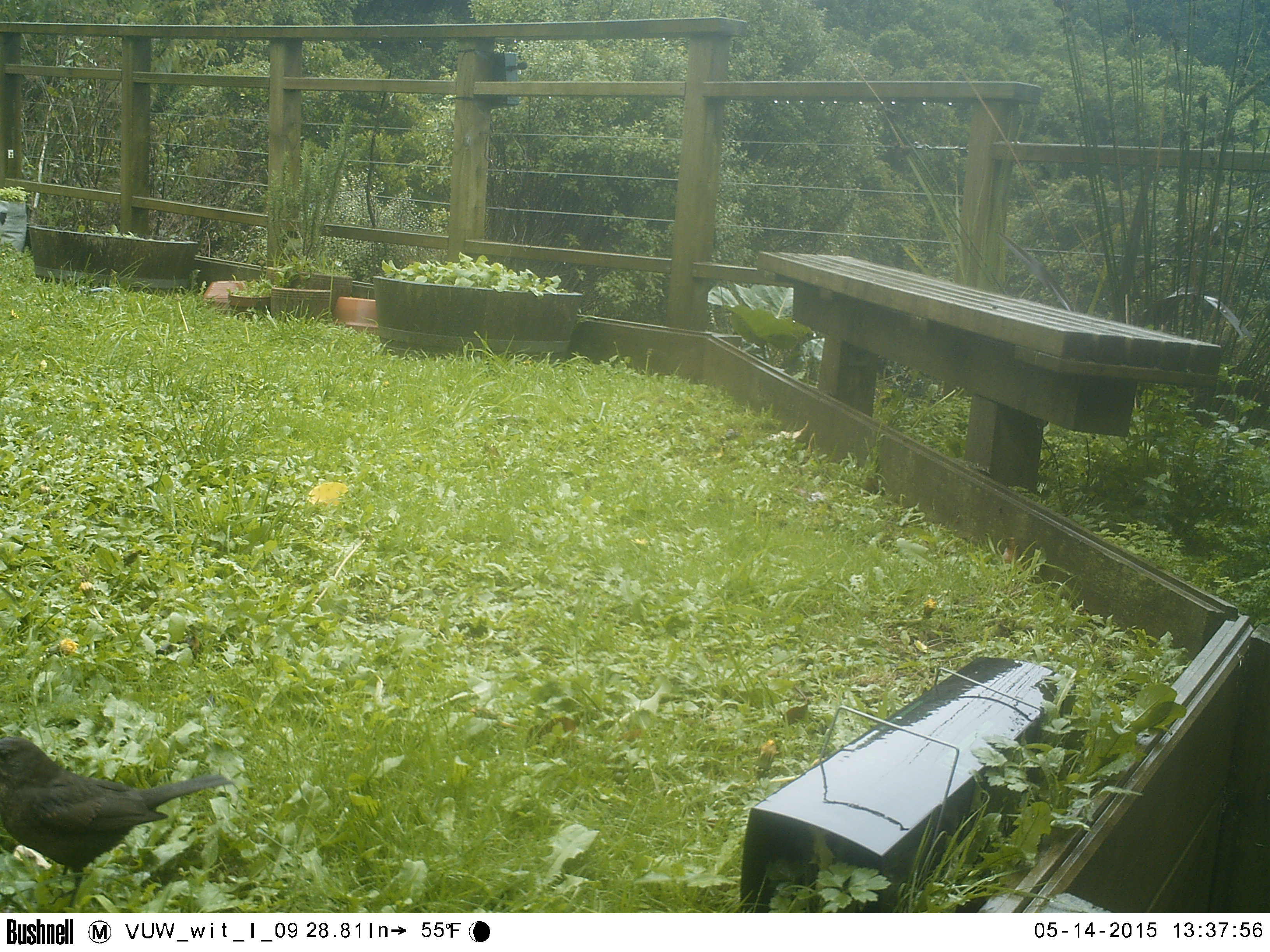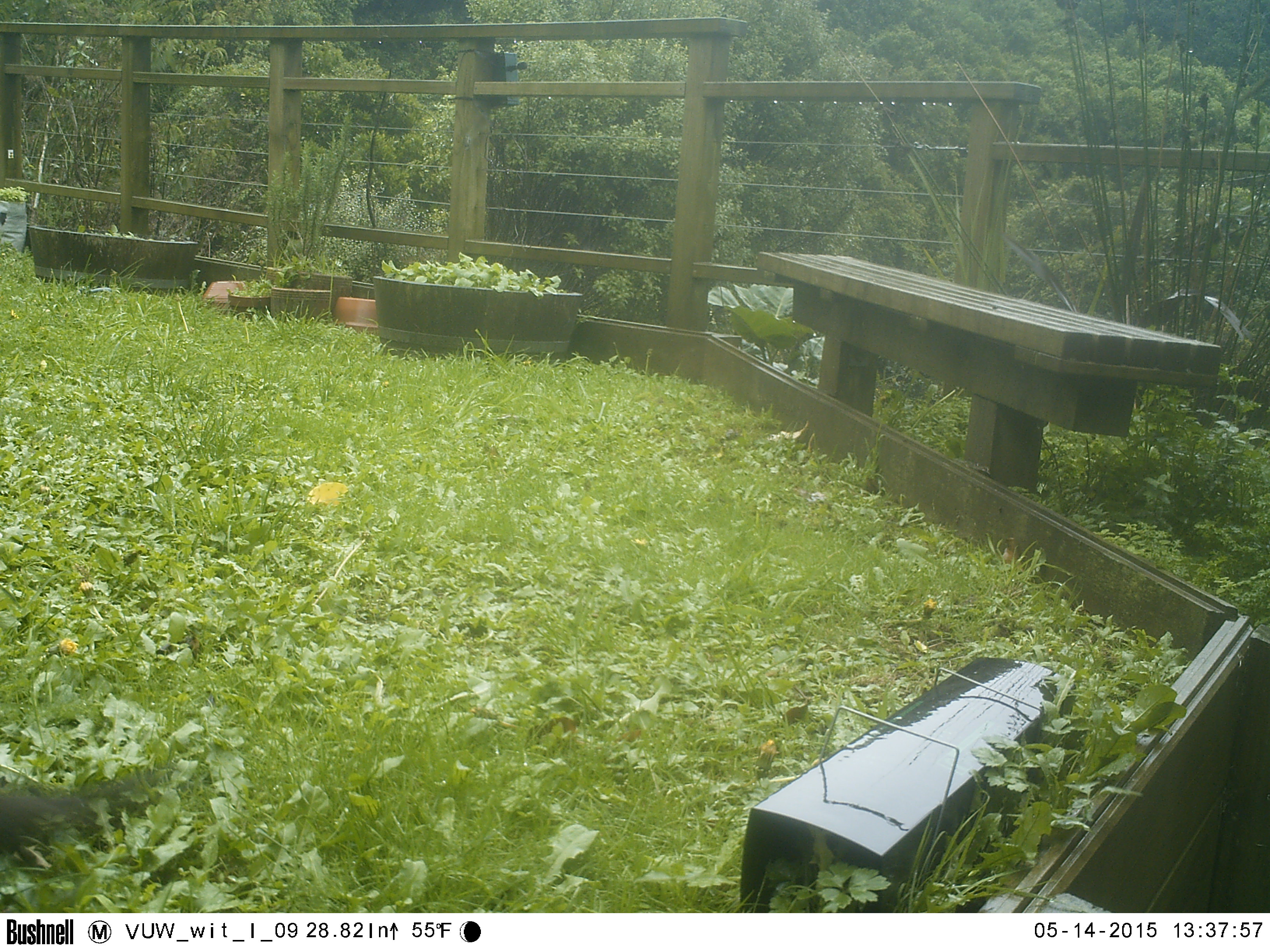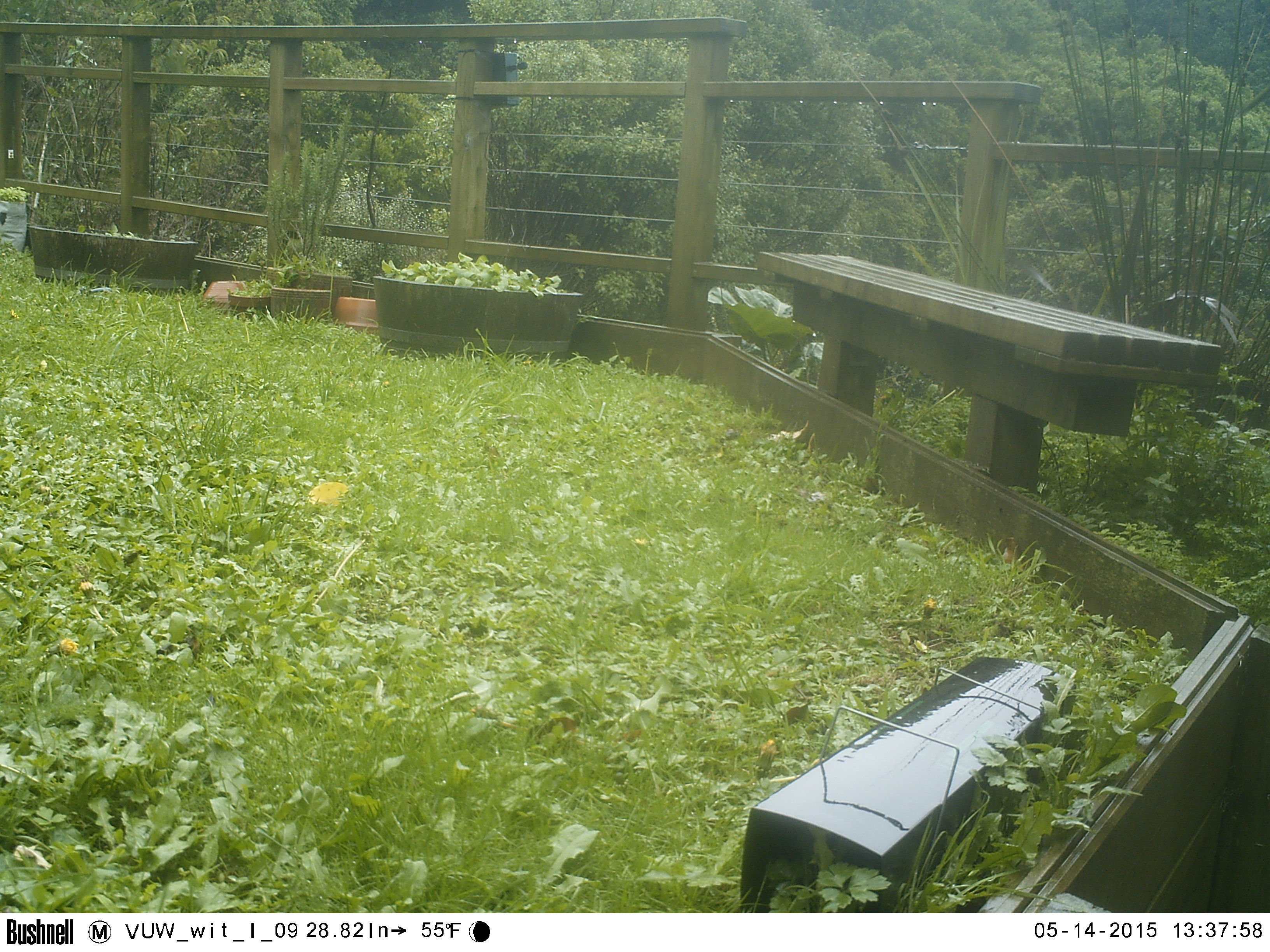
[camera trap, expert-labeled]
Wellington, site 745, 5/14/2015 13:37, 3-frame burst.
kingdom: Animalia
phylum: Chordata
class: Aves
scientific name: Aves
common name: bird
Bird (Aves).